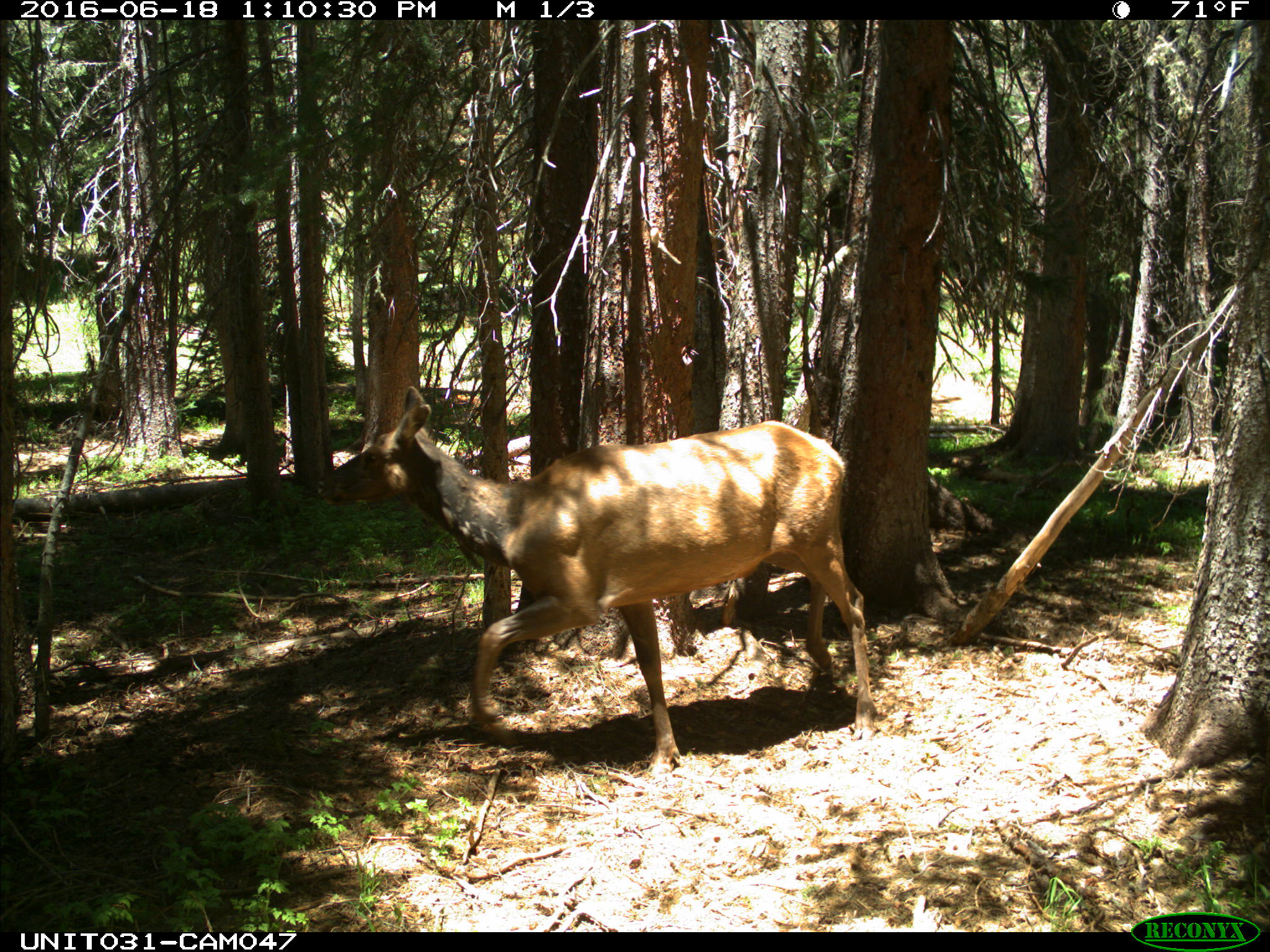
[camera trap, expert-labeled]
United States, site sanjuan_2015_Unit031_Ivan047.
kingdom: Animalia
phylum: Chordata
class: Mammalia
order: Artiodactyla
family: Cervidae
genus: Cervus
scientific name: Cervus elaphus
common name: red deer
Cervus elaphus (red deer).